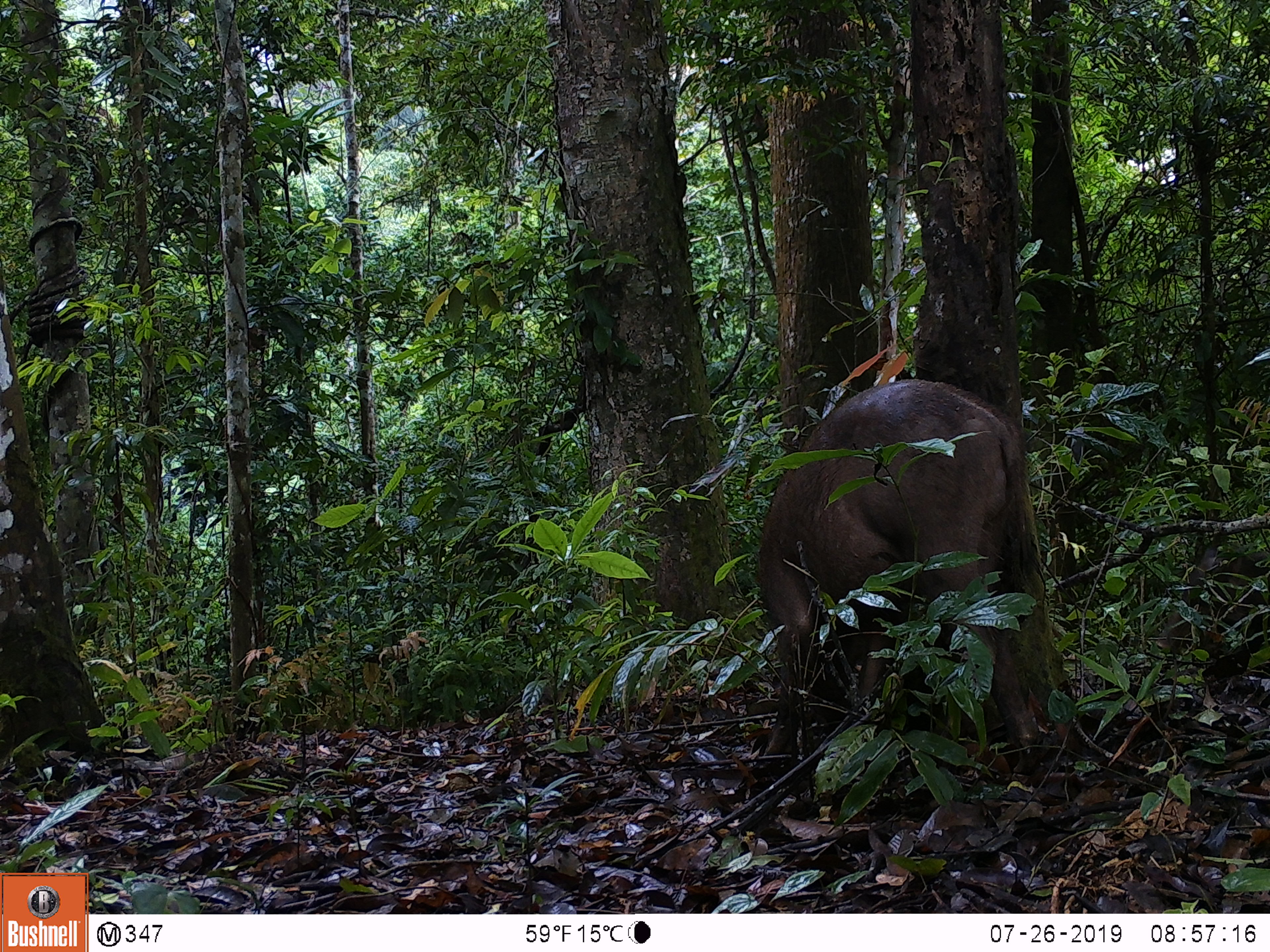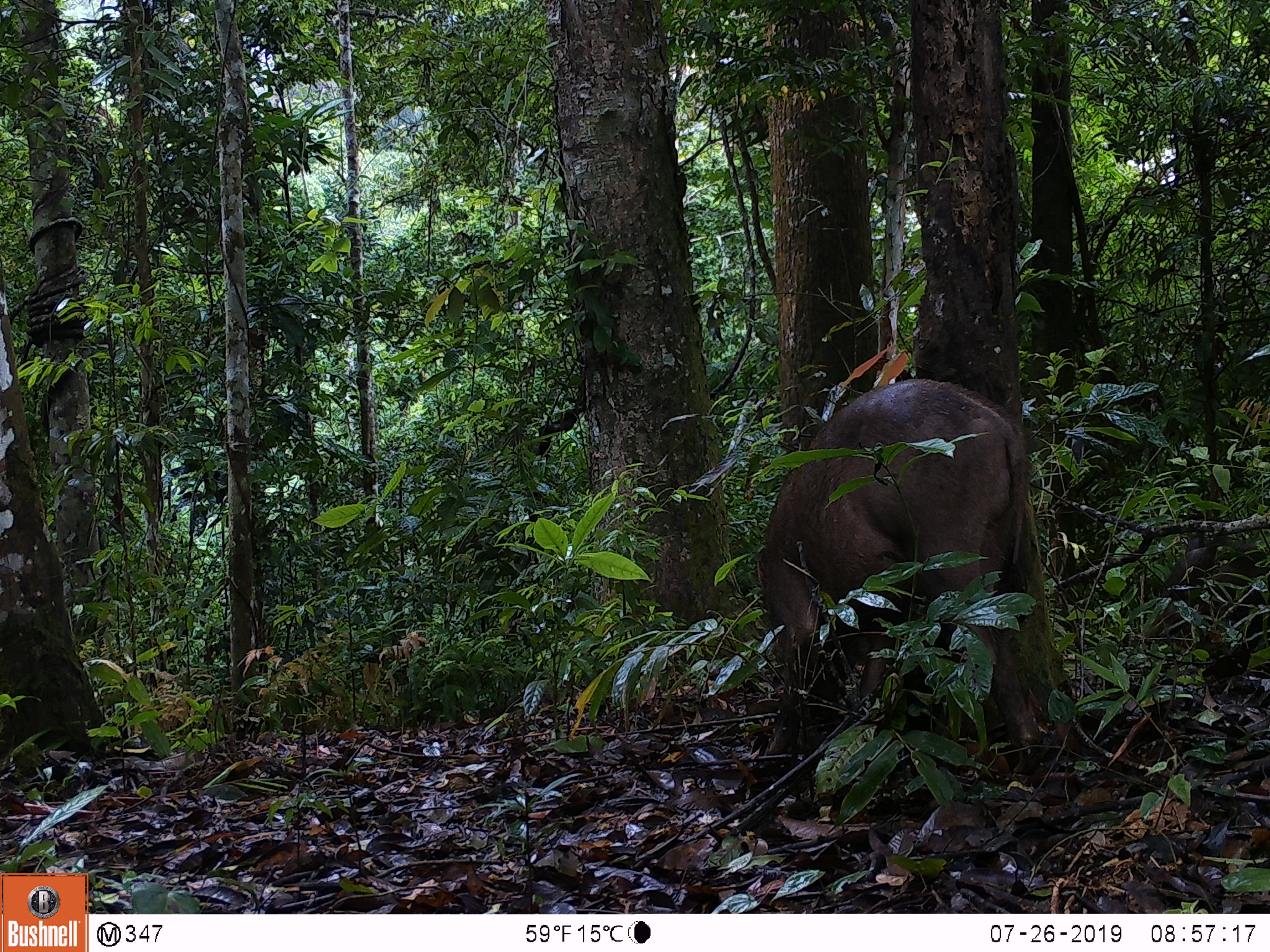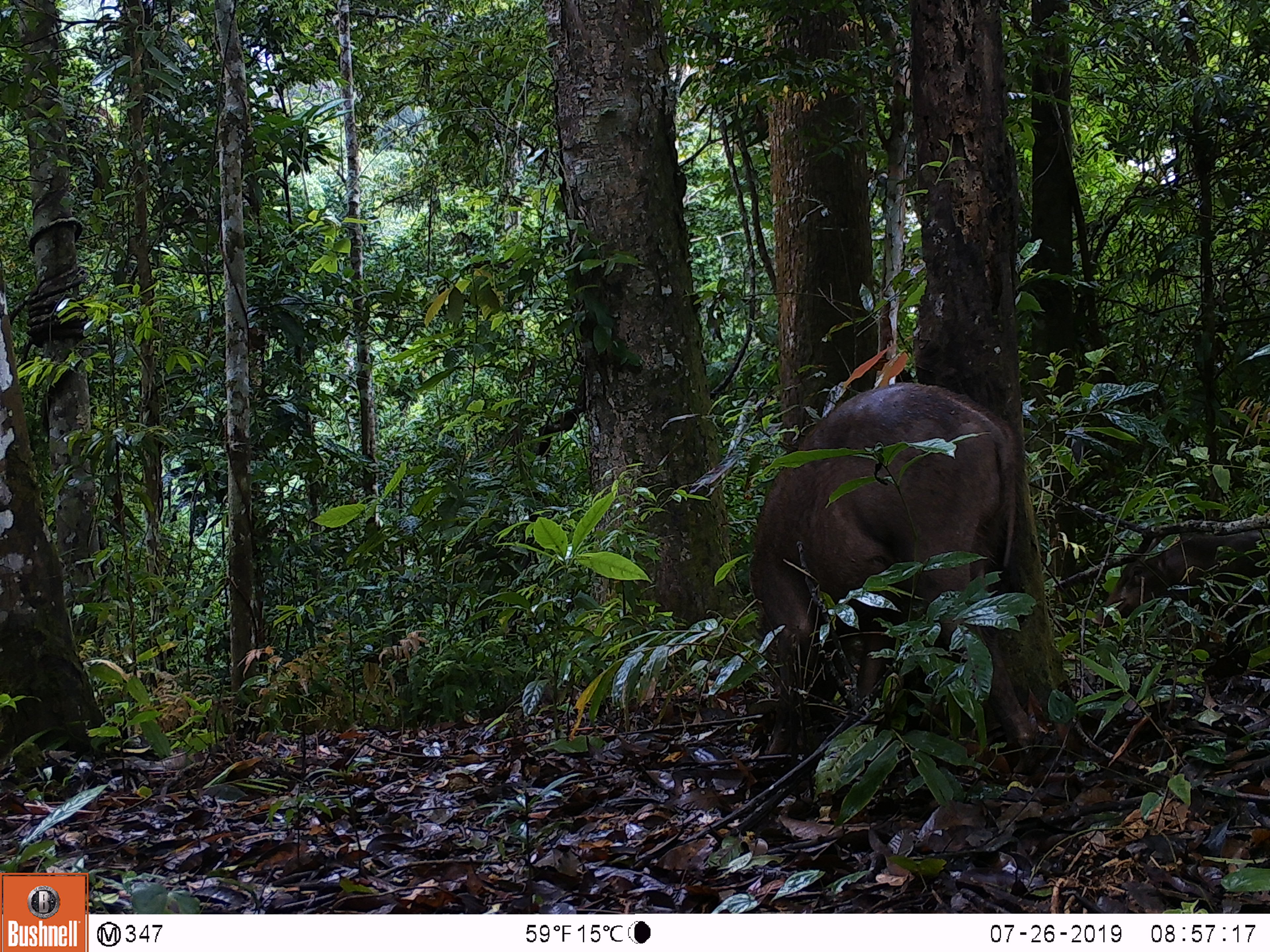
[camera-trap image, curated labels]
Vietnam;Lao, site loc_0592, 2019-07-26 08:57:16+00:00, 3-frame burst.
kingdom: Animalia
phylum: Chordata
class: Mammalia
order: Artiodactyla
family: Suidae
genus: Sus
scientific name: Sus scrofa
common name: eurasian wild pig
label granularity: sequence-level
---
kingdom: Animalia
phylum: Chordata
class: Aves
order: Galliformes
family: Phasianidae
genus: Polyplectron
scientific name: Polyplectron bicalcaratum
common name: gray peacock-pheasant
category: grey peacock pheasant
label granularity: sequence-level